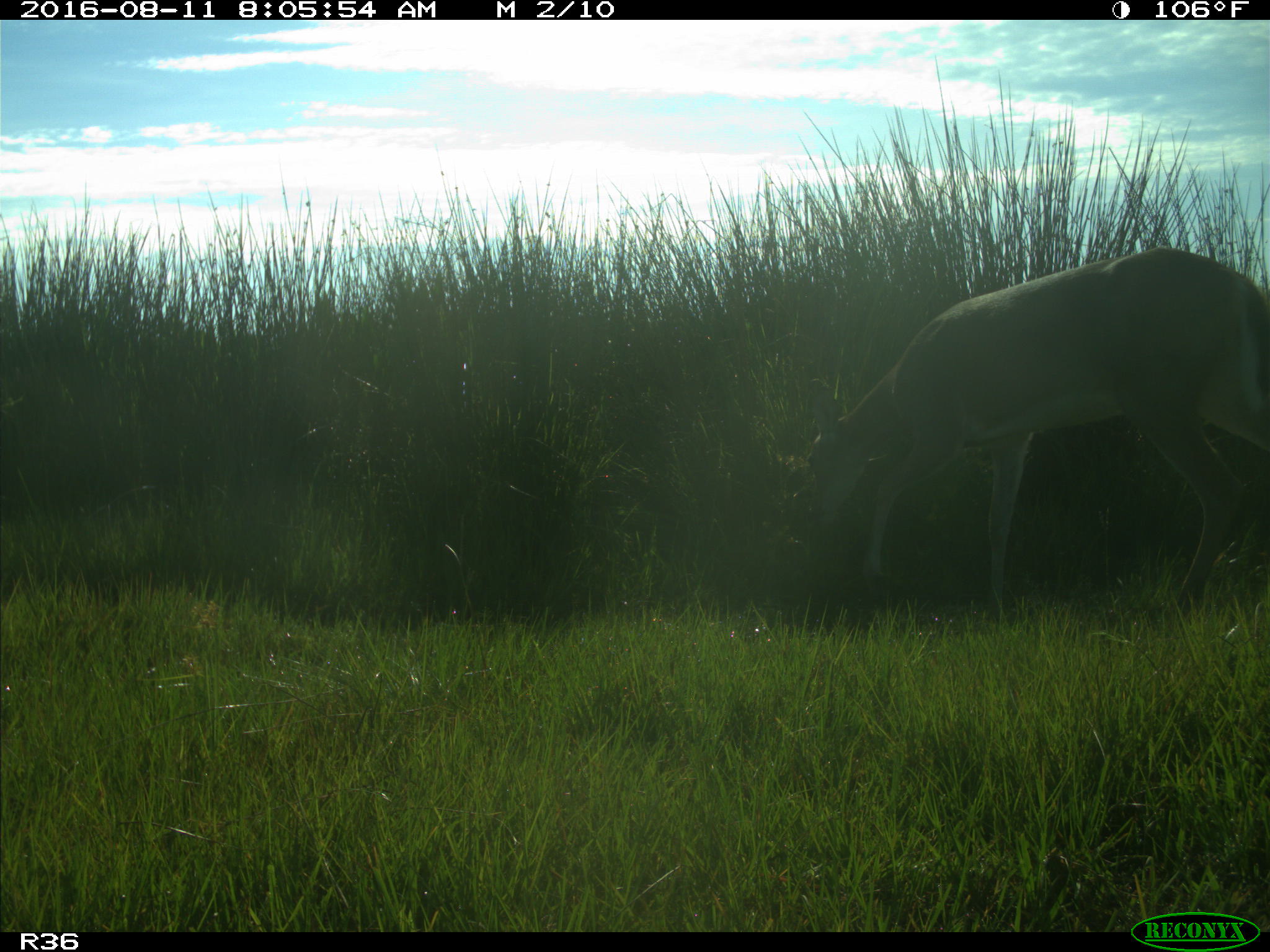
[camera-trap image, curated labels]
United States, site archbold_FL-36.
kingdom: Animalia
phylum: Chordata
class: Mammalia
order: Artiodactyla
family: Cervidae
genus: Odocoileus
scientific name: Odocoileus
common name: deer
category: unidentified deer